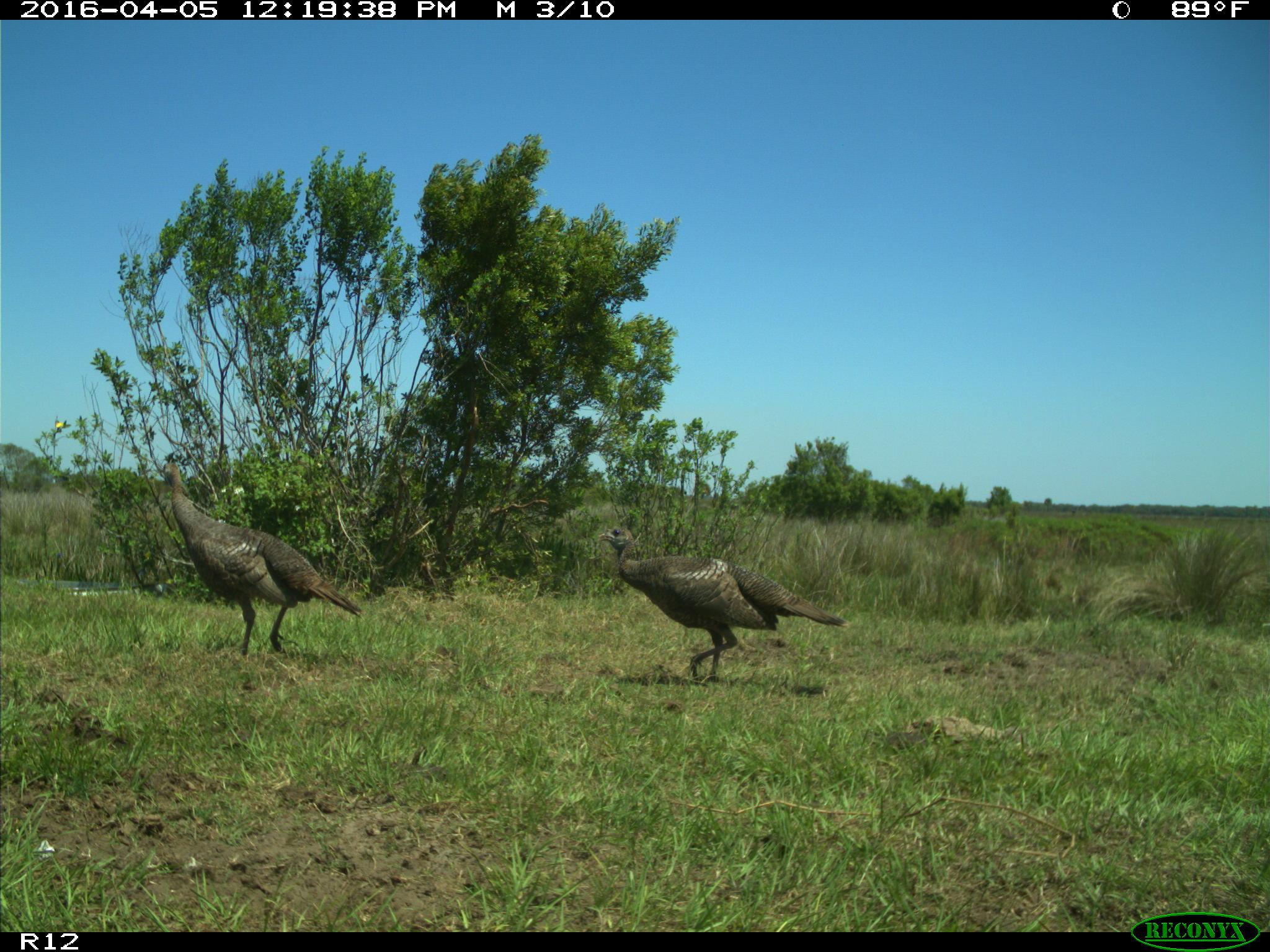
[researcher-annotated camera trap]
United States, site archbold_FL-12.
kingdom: Animalia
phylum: Chordata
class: Aves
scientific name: Aves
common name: birds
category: unidentified bird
Unidentified bird (birds) (Aves).